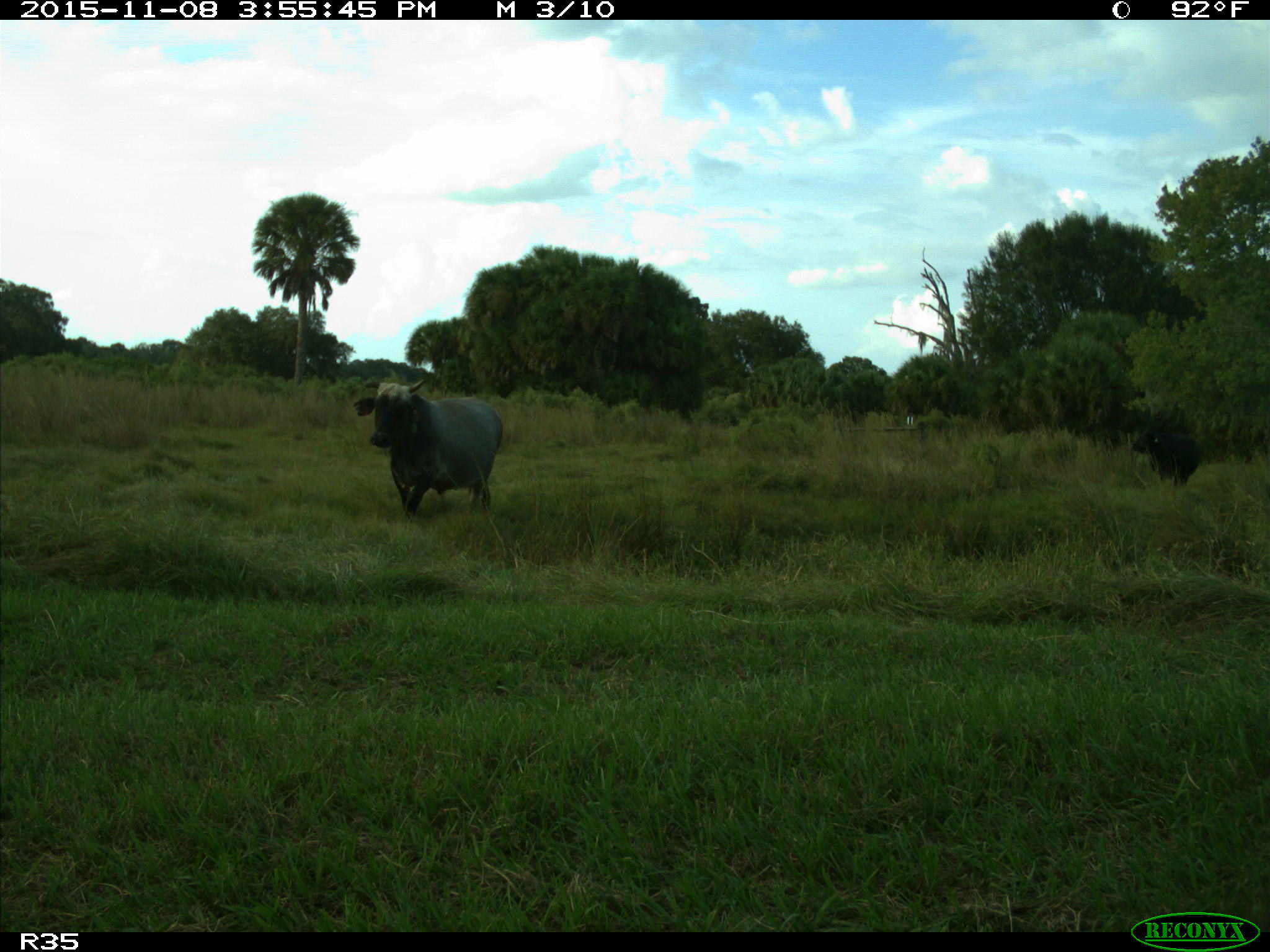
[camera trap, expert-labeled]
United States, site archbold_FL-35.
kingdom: Animalia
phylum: Chordata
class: Mammalia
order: Artiodactyla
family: Bovidae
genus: Bos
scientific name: Bos taurus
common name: domestic cow